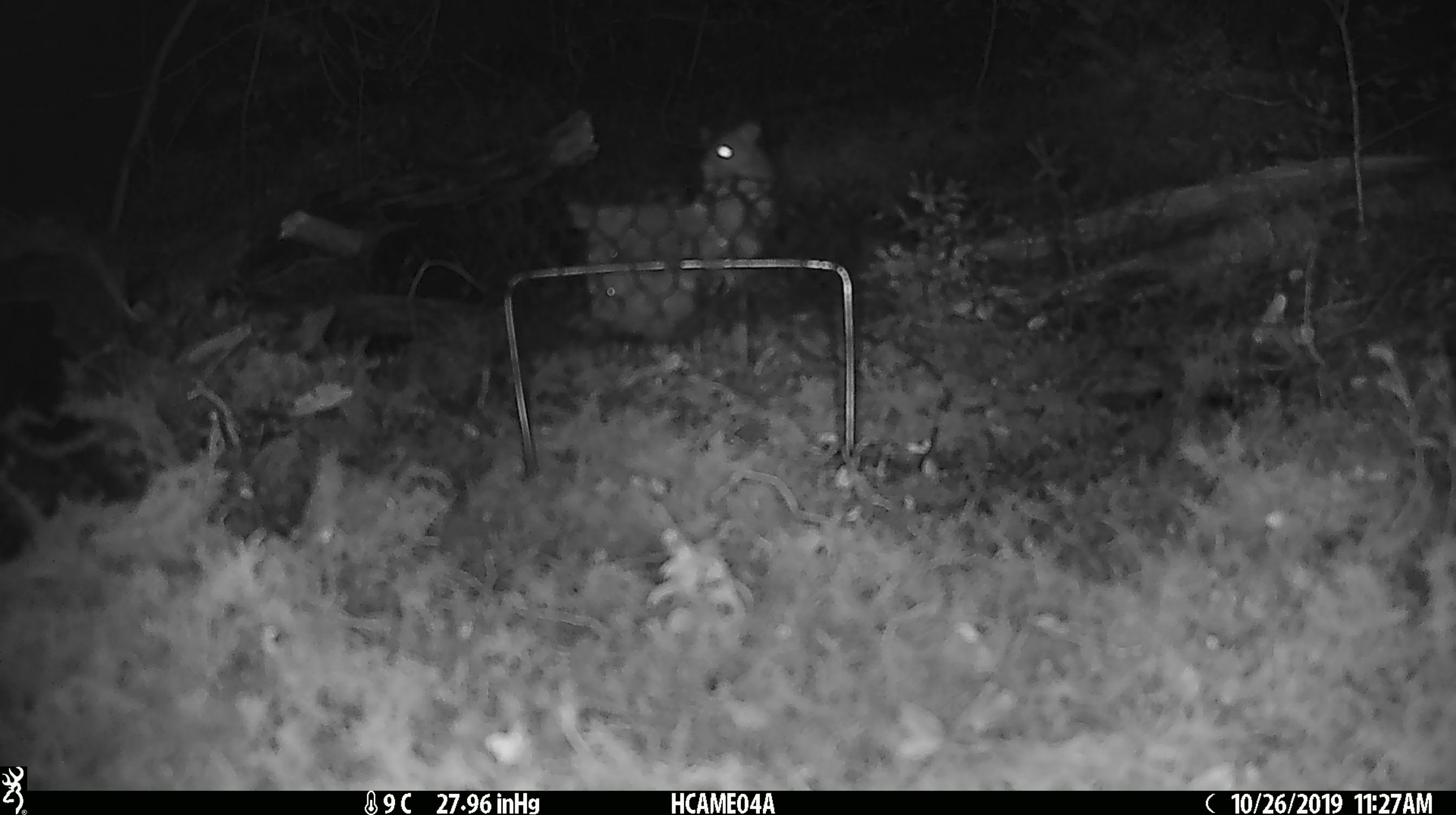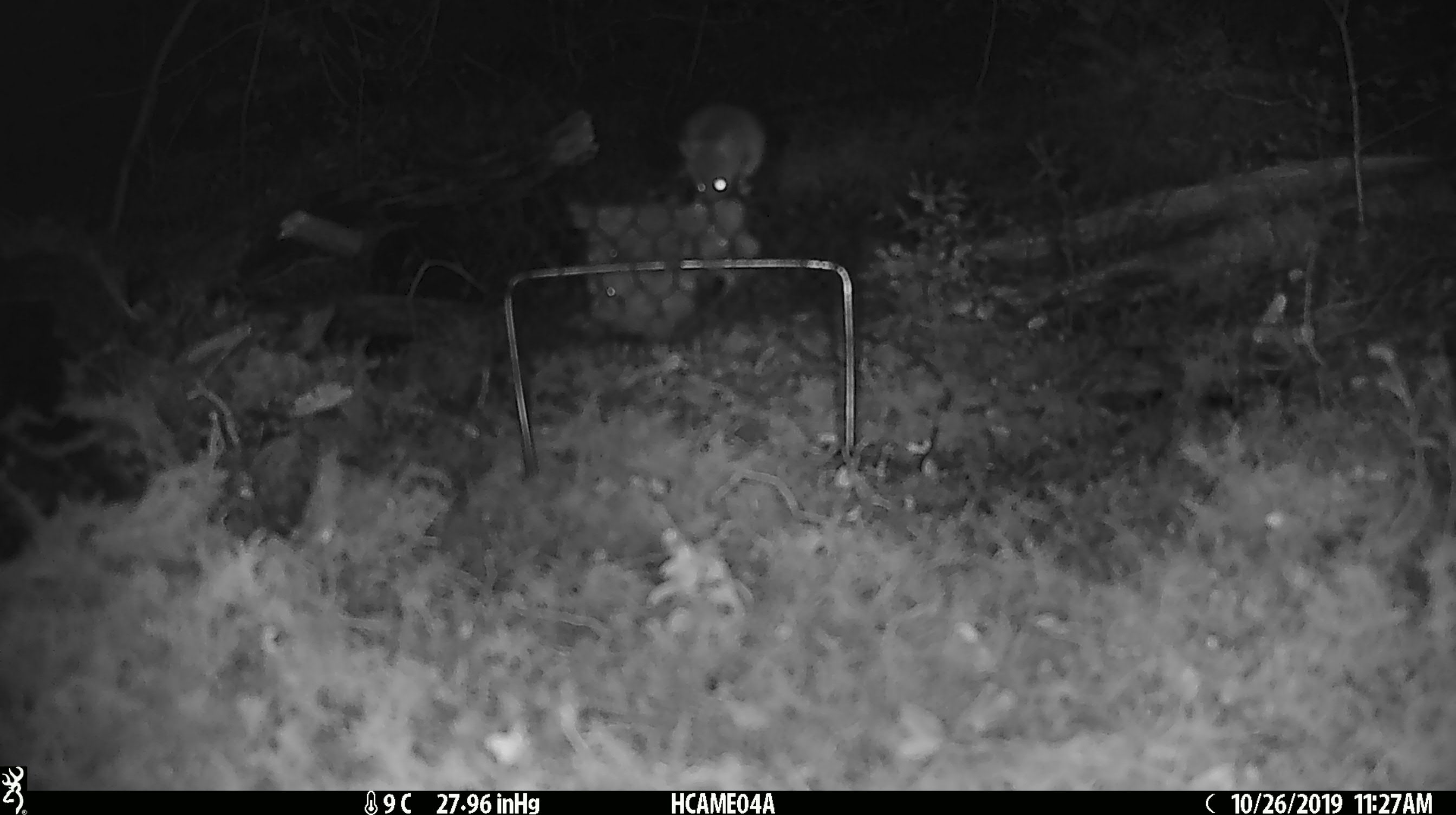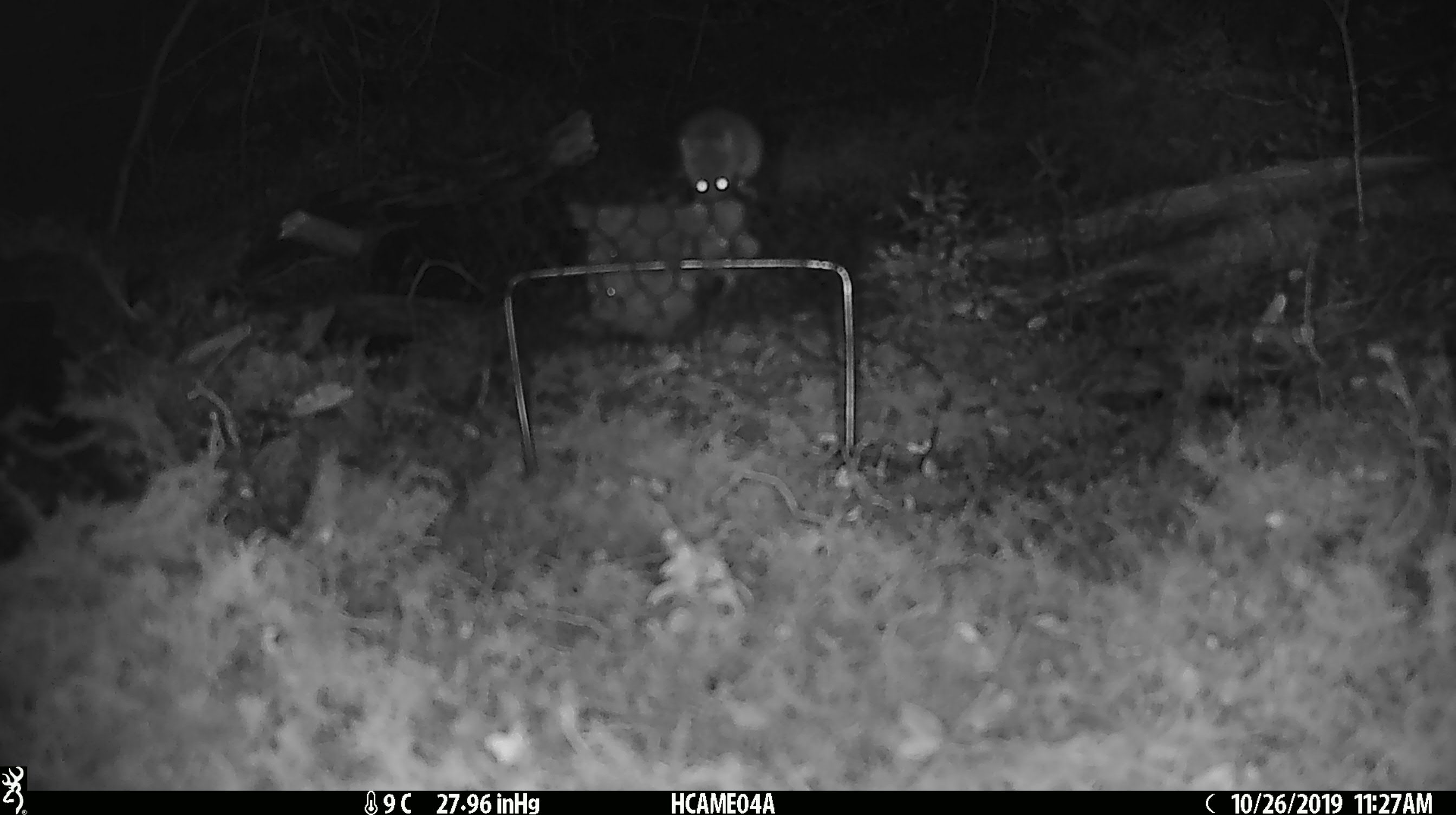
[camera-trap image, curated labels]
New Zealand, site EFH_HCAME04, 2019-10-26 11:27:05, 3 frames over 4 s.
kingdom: Animalia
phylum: Chordata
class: Mammalia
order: Rodentia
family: Muridae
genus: Mus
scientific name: Mus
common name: mouse